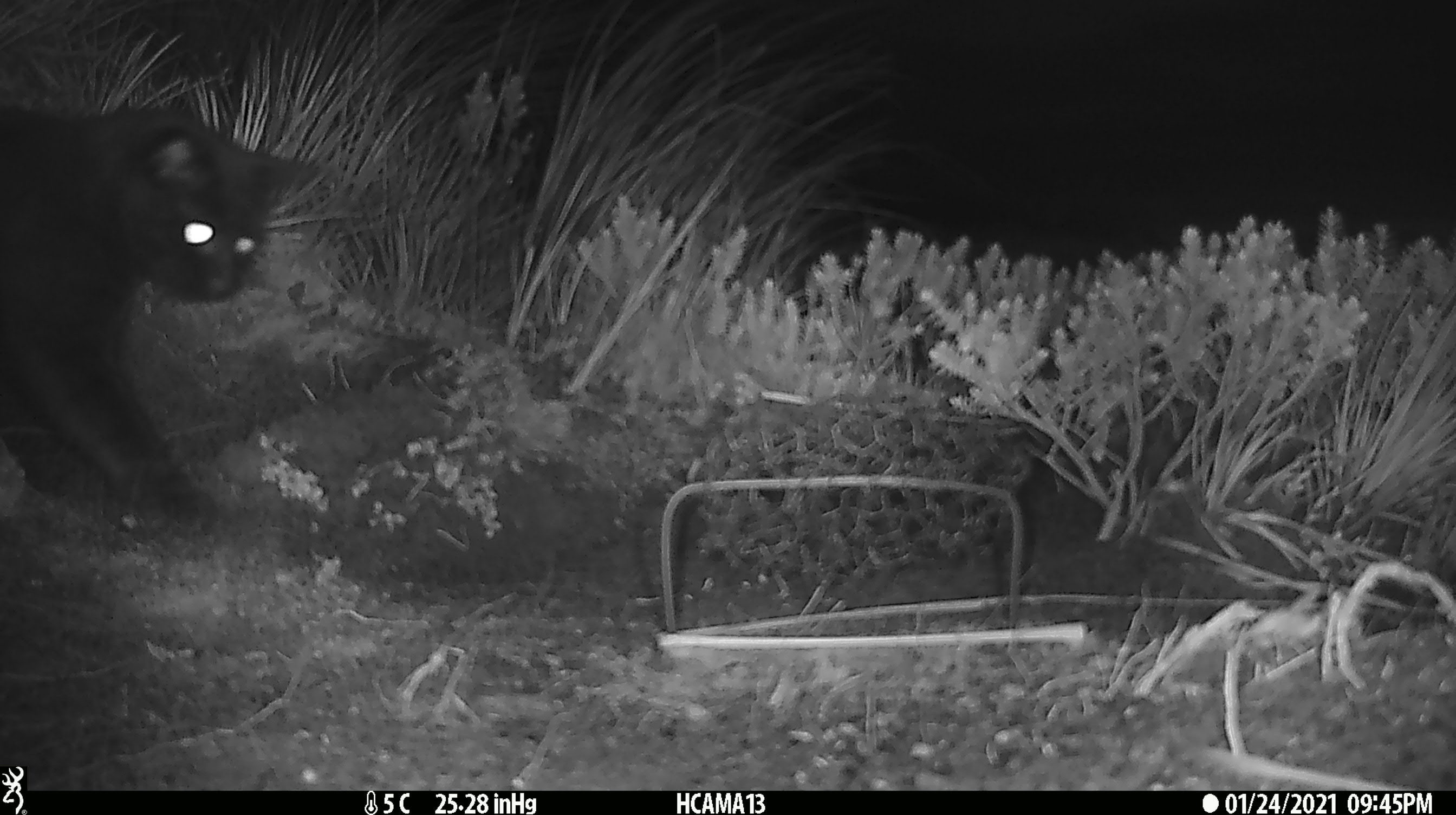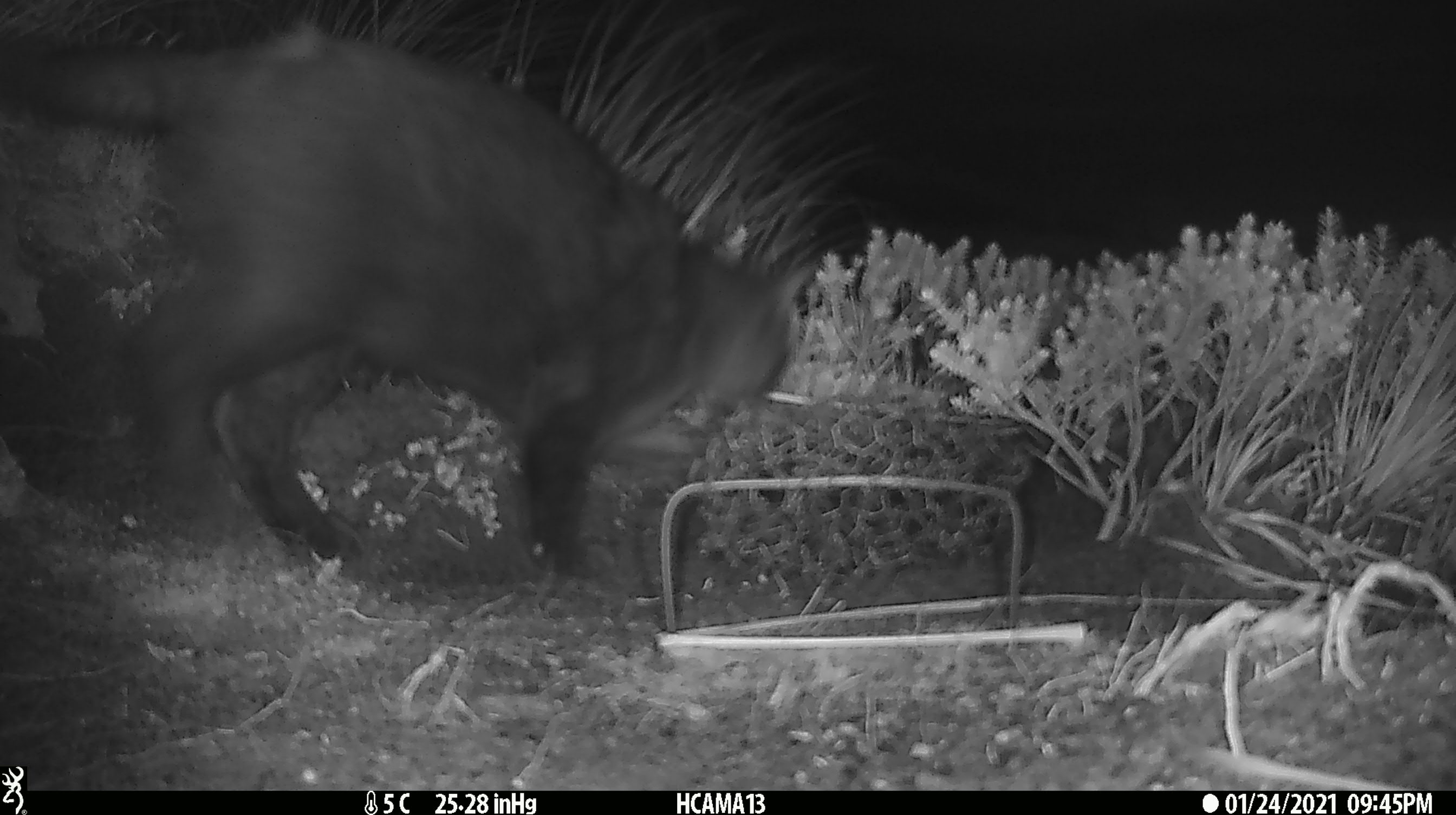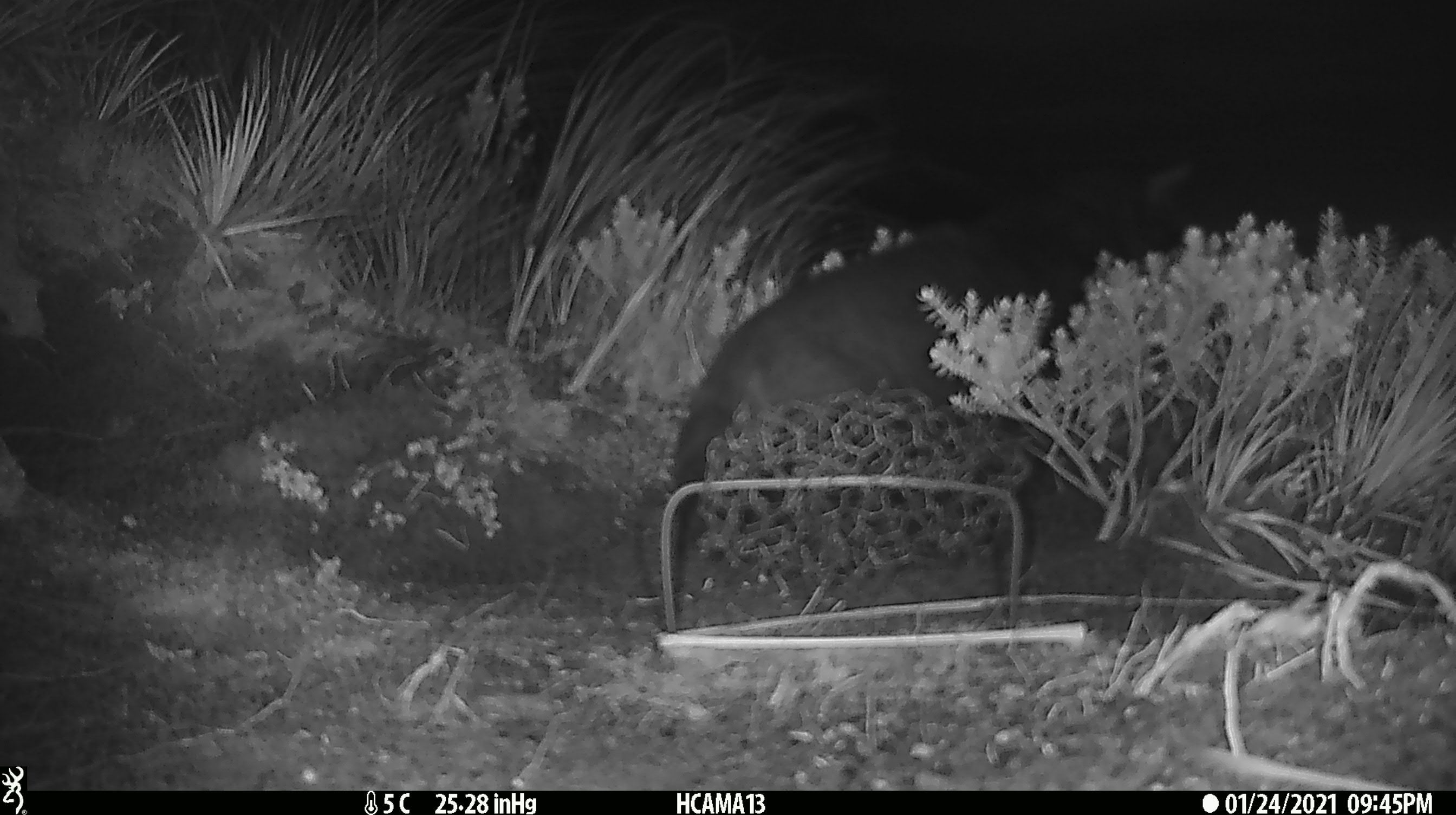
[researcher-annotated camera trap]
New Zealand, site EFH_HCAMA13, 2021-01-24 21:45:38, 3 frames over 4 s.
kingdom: Animalia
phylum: Chordata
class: Mammalia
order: Carnivora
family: Felidae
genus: Felis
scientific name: Felis catus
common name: domestic cat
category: cat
Cat (domestic cat) (Felis catus).